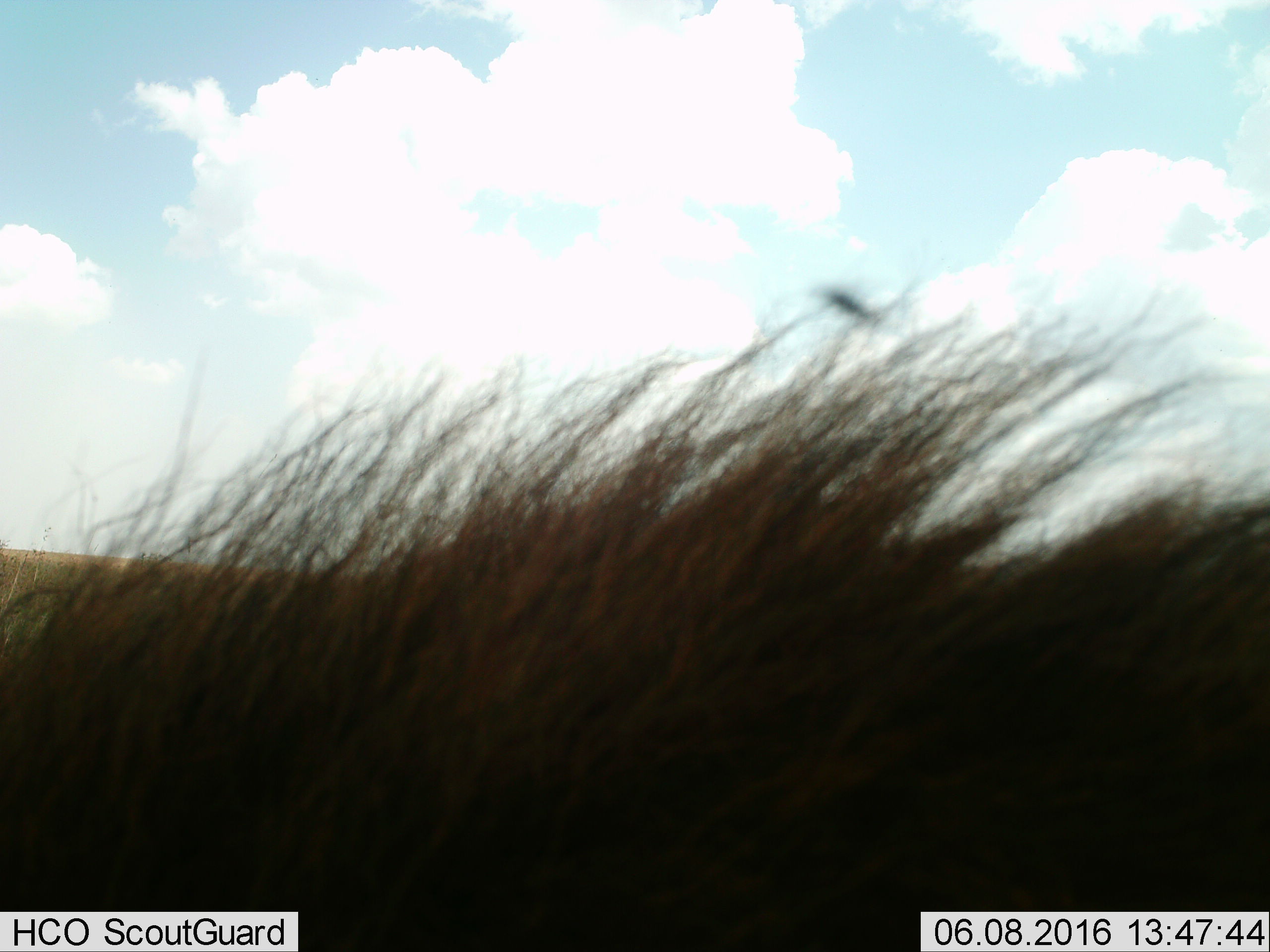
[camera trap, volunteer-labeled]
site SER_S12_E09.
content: unidentified animal